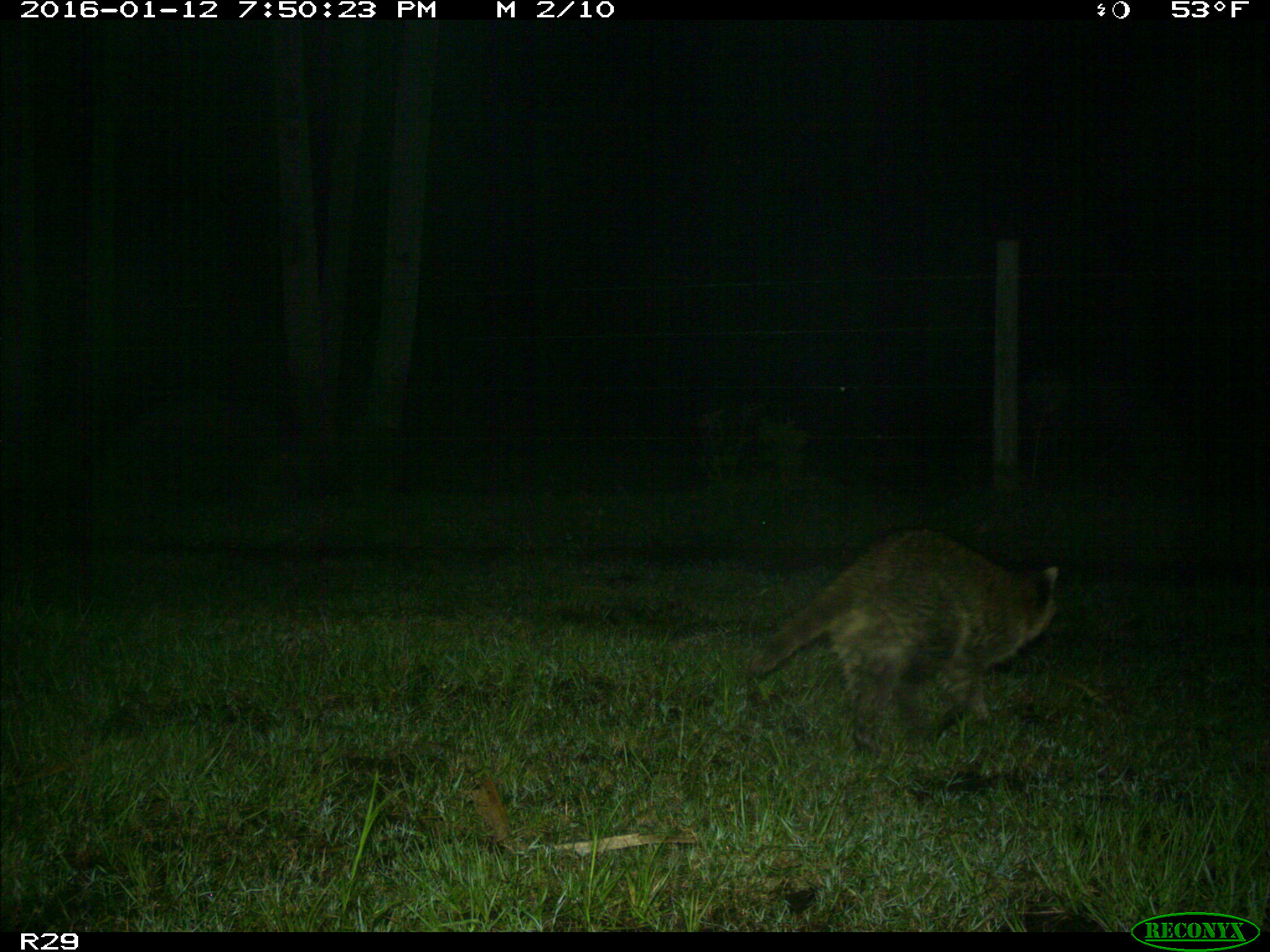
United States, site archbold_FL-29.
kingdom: Animalia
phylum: Chordata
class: Mammalia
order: Carnivora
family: Procyonidae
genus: Procyon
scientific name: Procyon lotor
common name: common raccoon